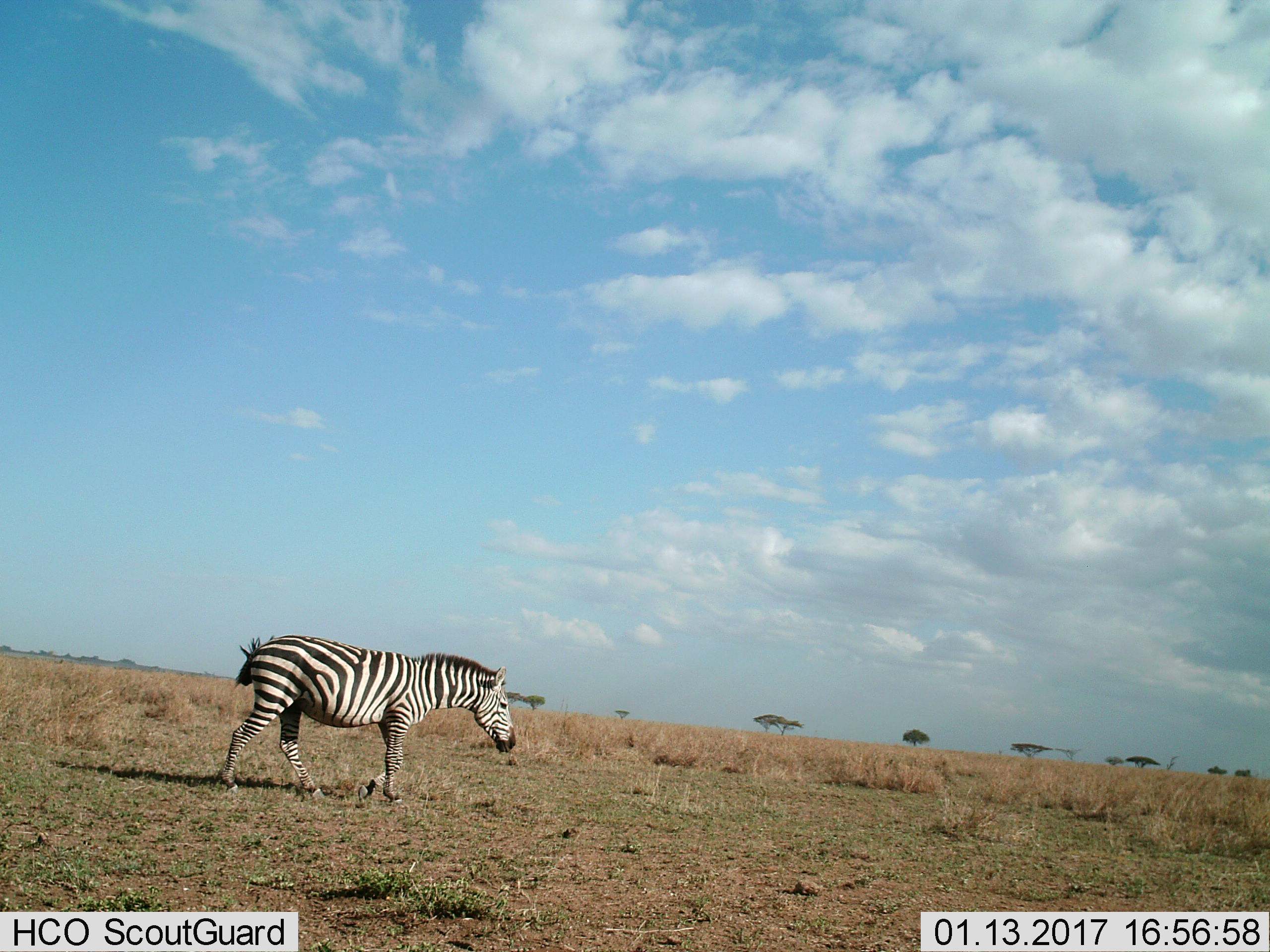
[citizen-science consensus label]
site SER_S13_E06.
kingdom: Animalia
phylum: Chordata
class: Mammalia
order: Perissodactyla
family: Equidae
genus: Equus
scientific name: Equus quagga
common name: plains zebra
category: zebraplains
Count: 1.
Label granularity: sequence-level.